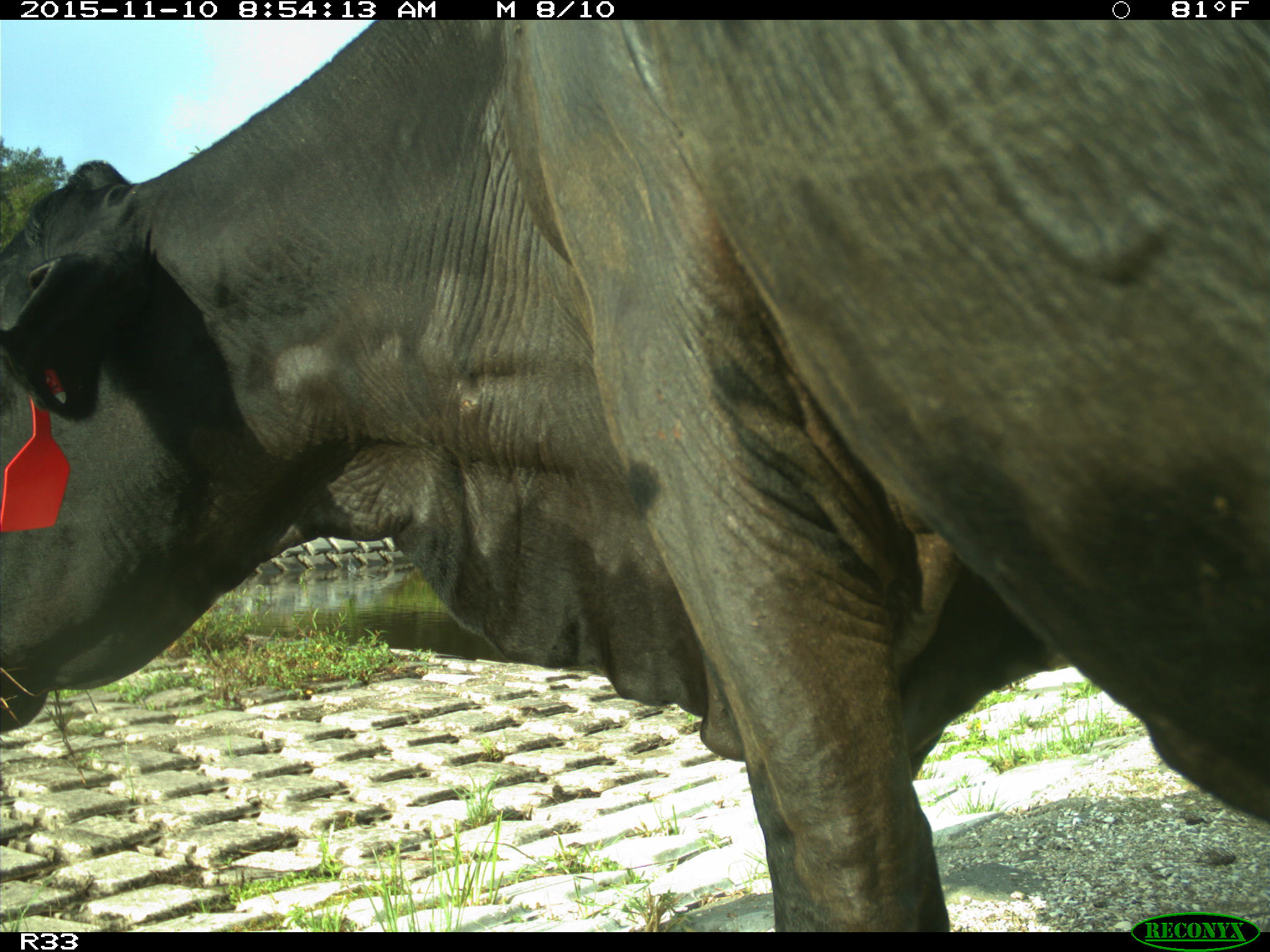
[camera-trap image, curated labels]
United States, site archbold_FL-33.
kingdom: Animalia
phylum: Chordata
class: Mammalia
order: Artiodactyla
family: Bovidae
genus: Bos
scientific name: Bos taurus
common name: domestic cow